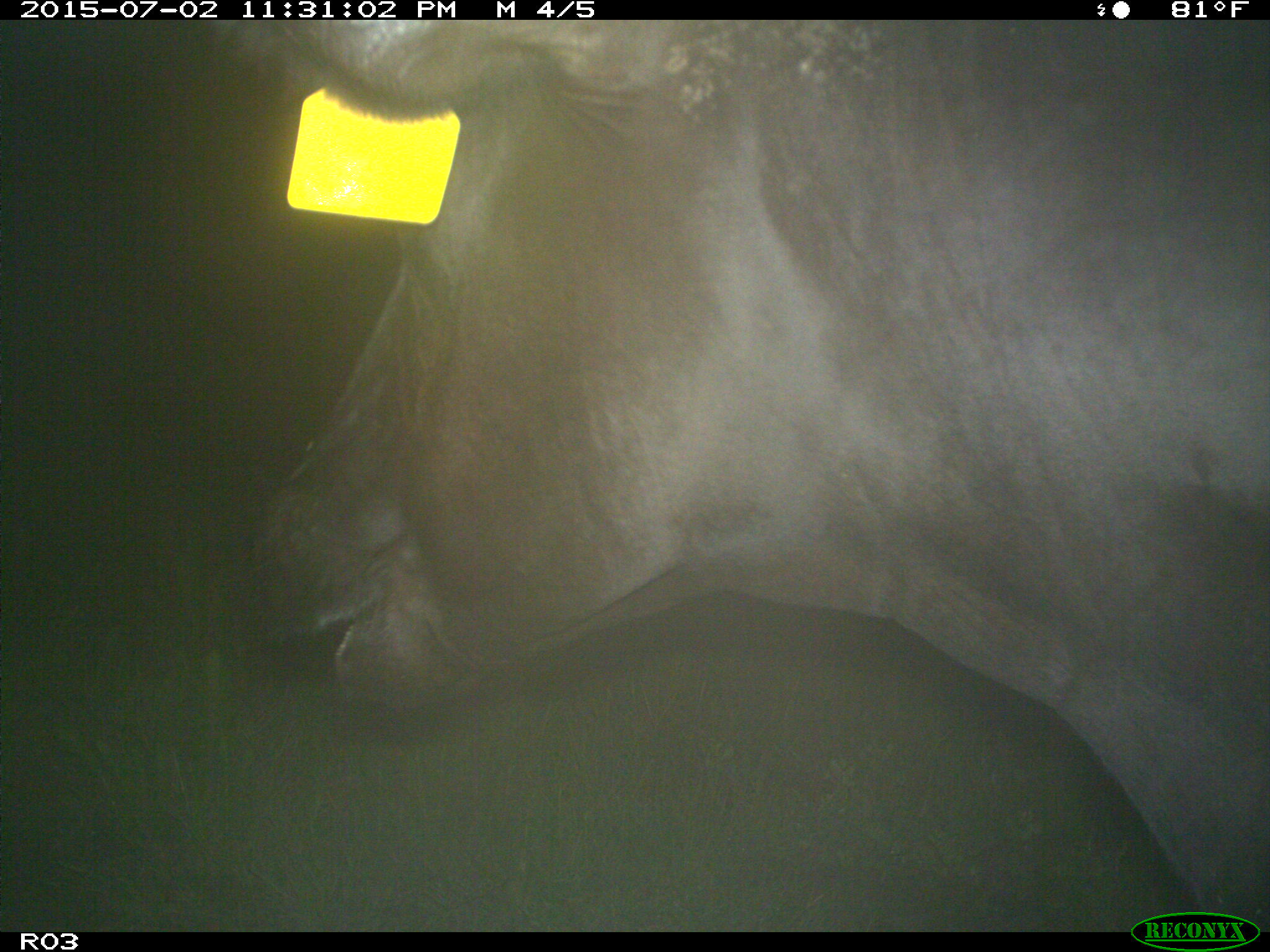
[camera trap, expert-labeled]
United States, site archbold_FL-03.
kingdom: Animalia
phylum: Chordata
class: Mammalia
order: Artiodactyla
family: Bovidae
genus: Bos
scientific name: Bos taurus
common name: domestic cow